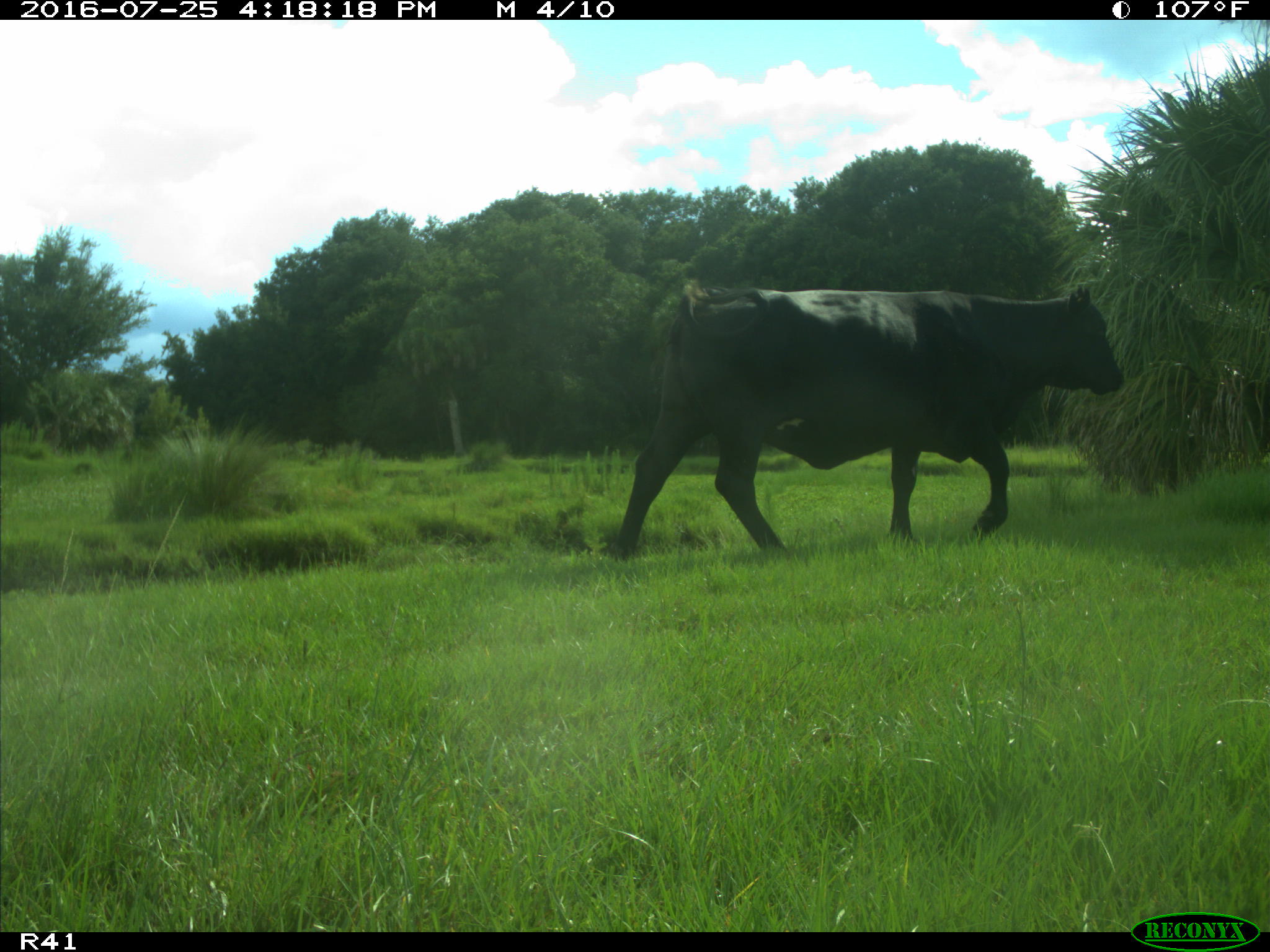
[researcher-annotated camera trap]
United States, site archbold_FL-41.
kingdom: Animalia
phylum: Chordata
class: Mammalia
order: Artiodactyla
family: Bovidae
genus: Bos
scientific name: Bos taurus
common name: domestic cow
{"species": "Bos taurus (domestic cow)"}